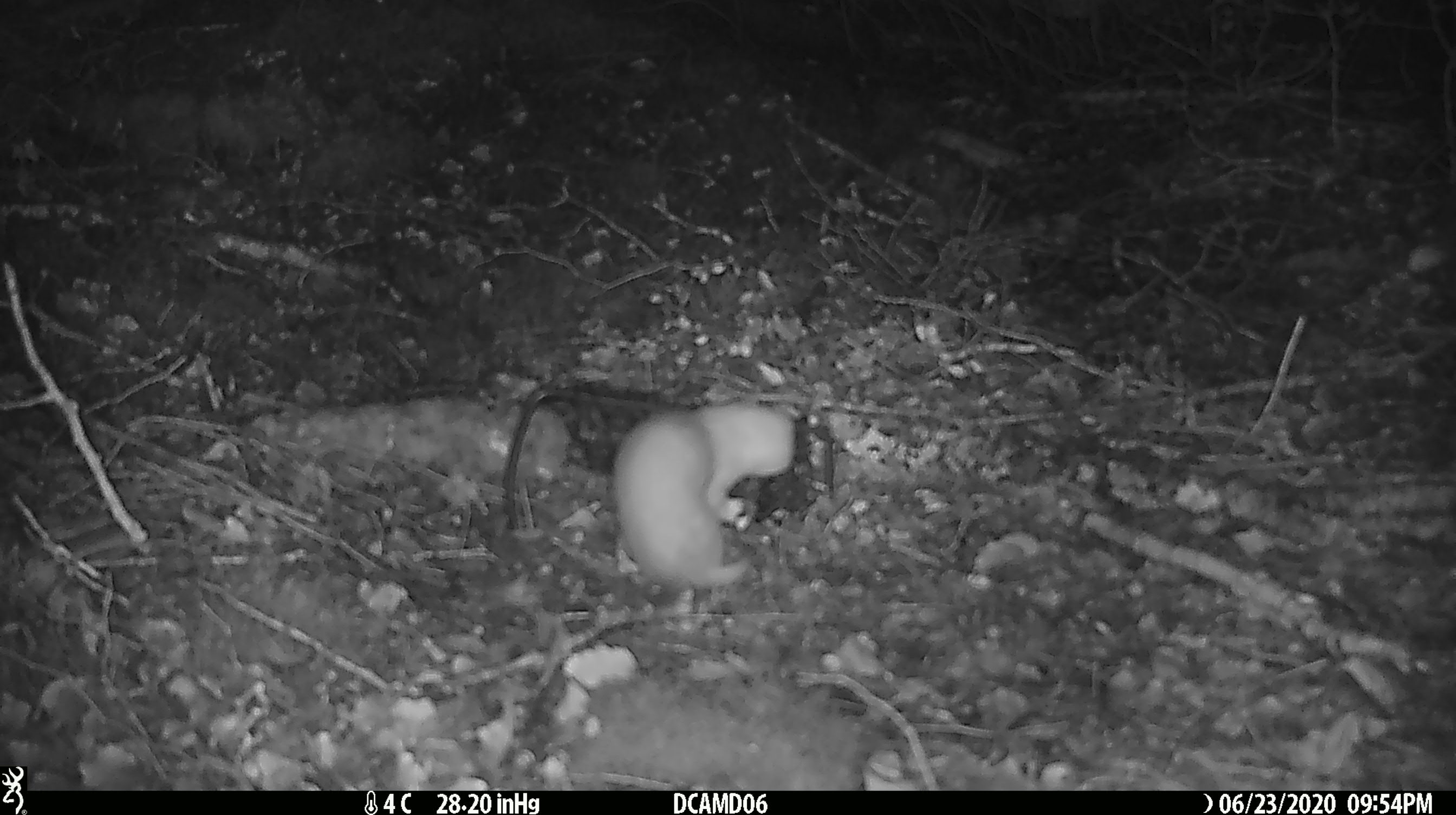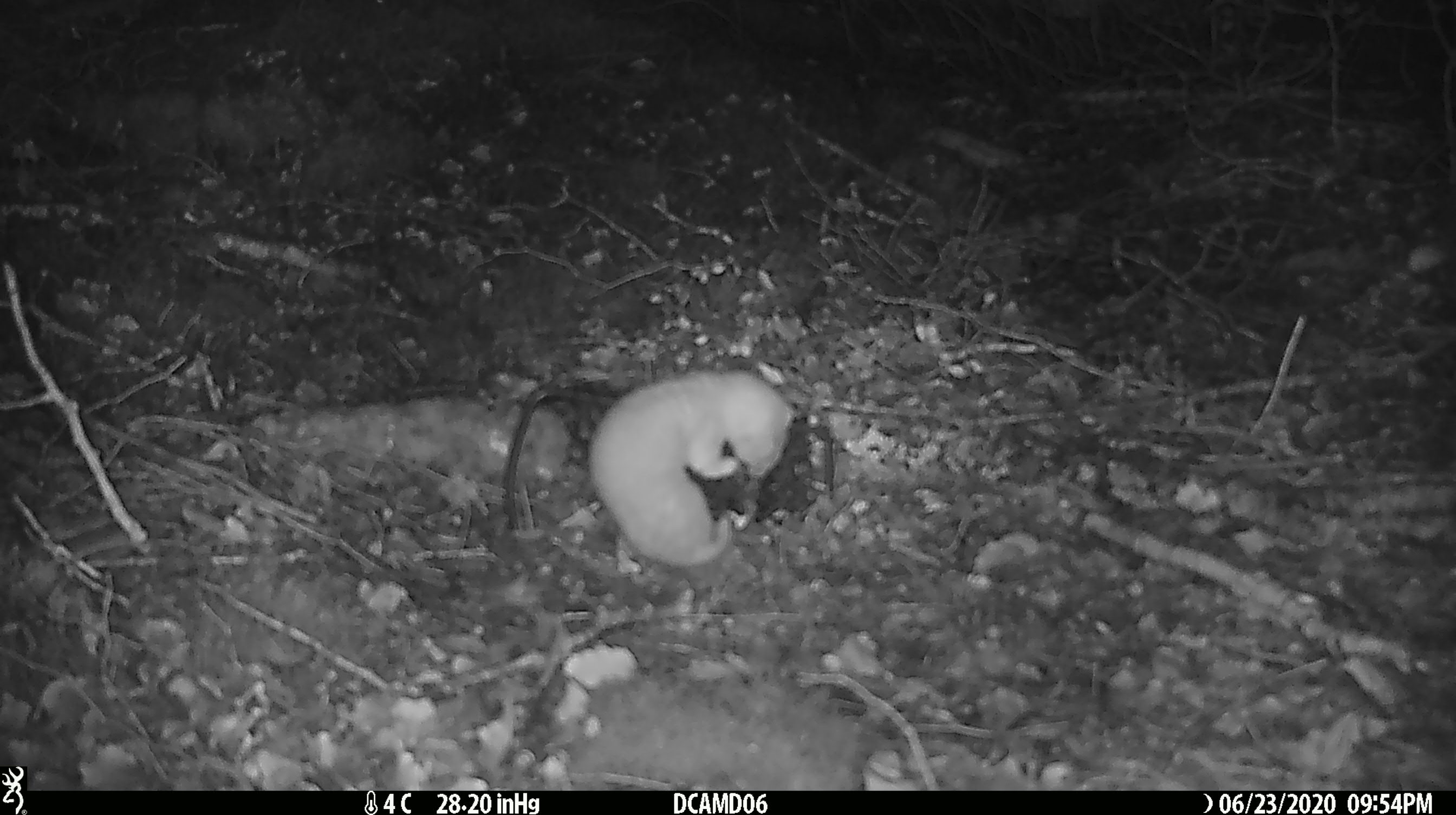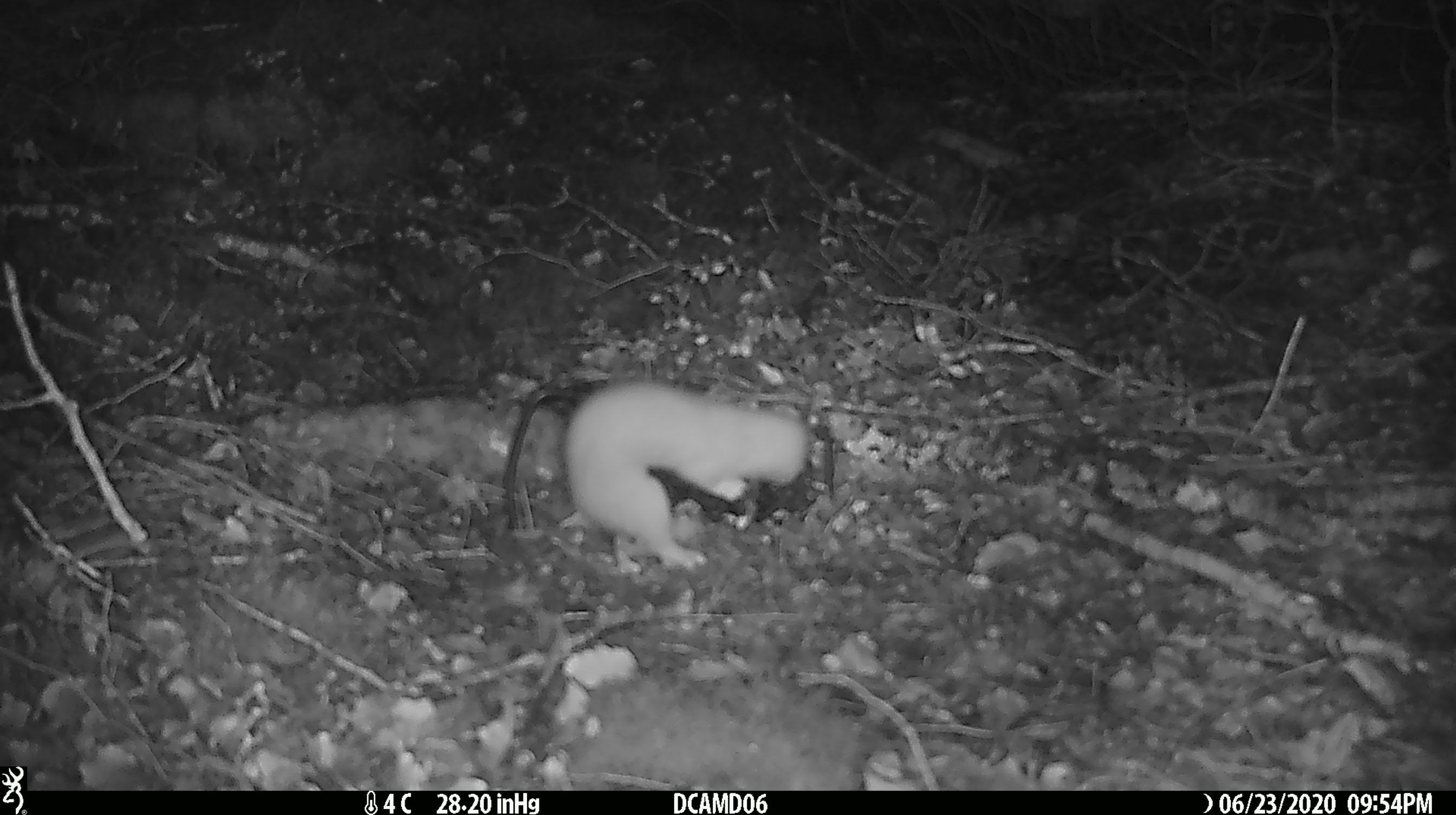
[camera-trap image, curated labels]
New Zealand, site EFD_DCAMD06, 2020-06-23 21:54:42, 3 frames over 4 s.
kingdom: Animalia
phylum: Chordata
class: Mammalia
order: Carnivora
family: Mustelidae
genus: Mustela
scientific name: Mustela nivalis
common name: least weasel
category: weasel